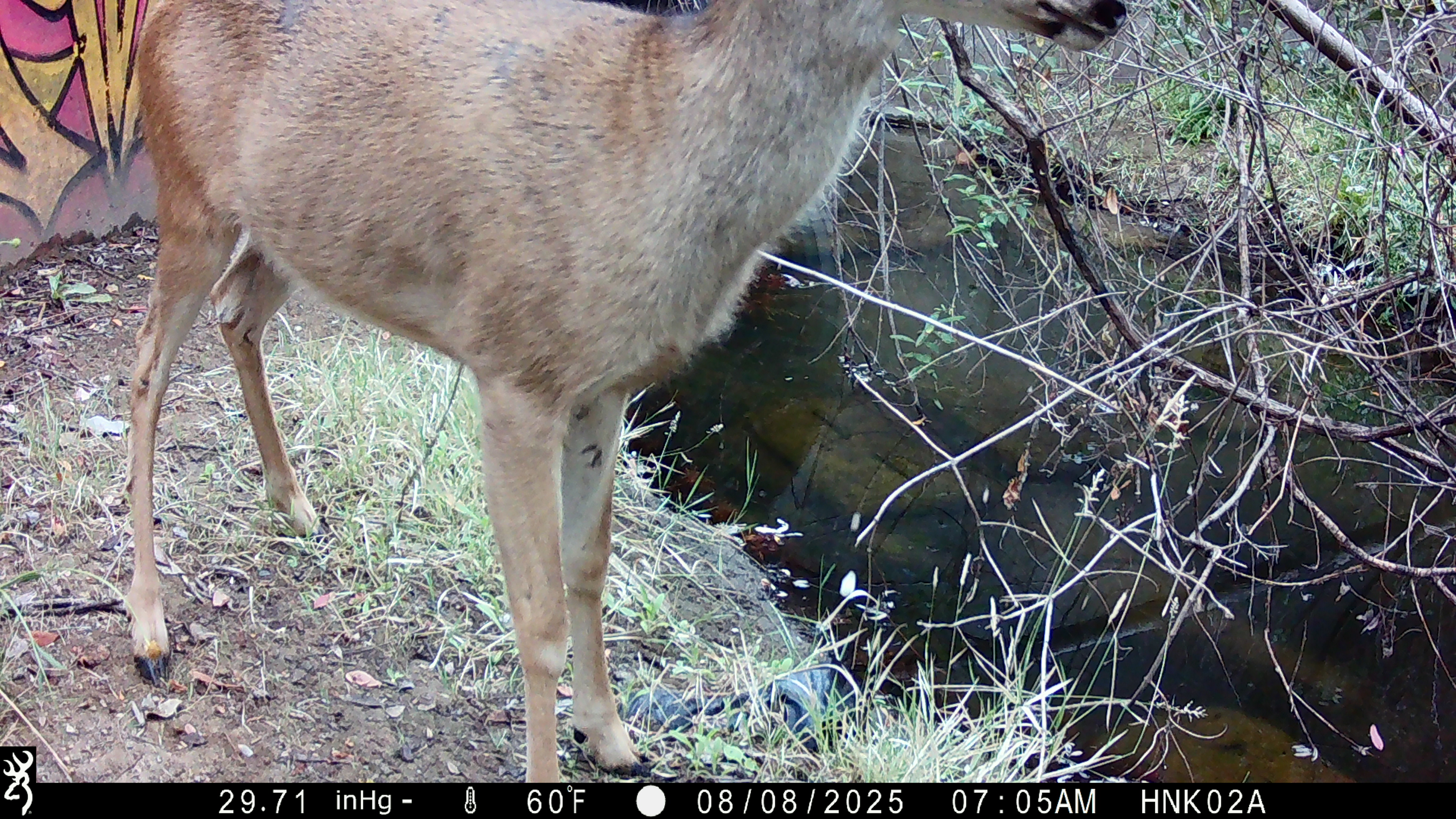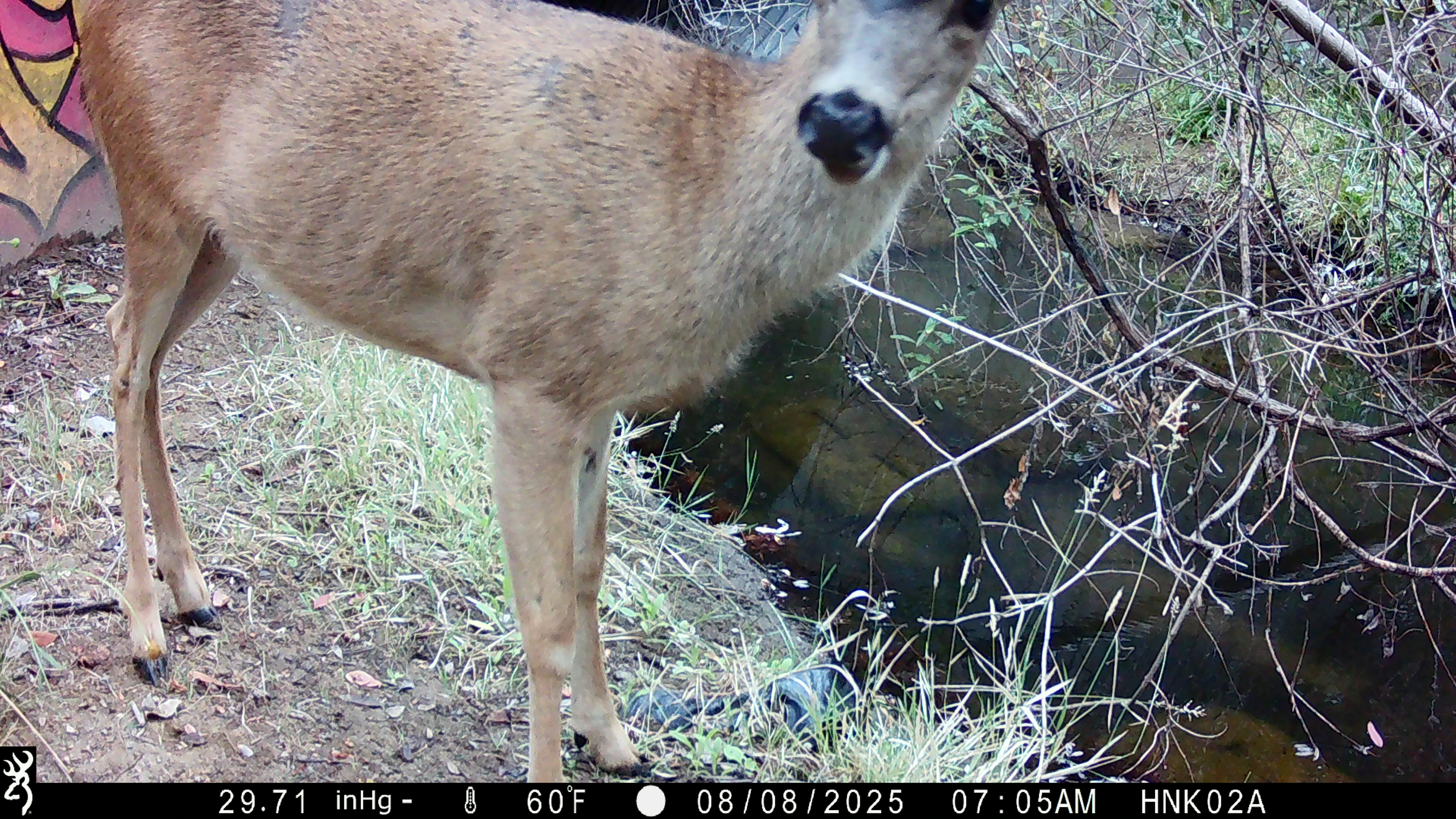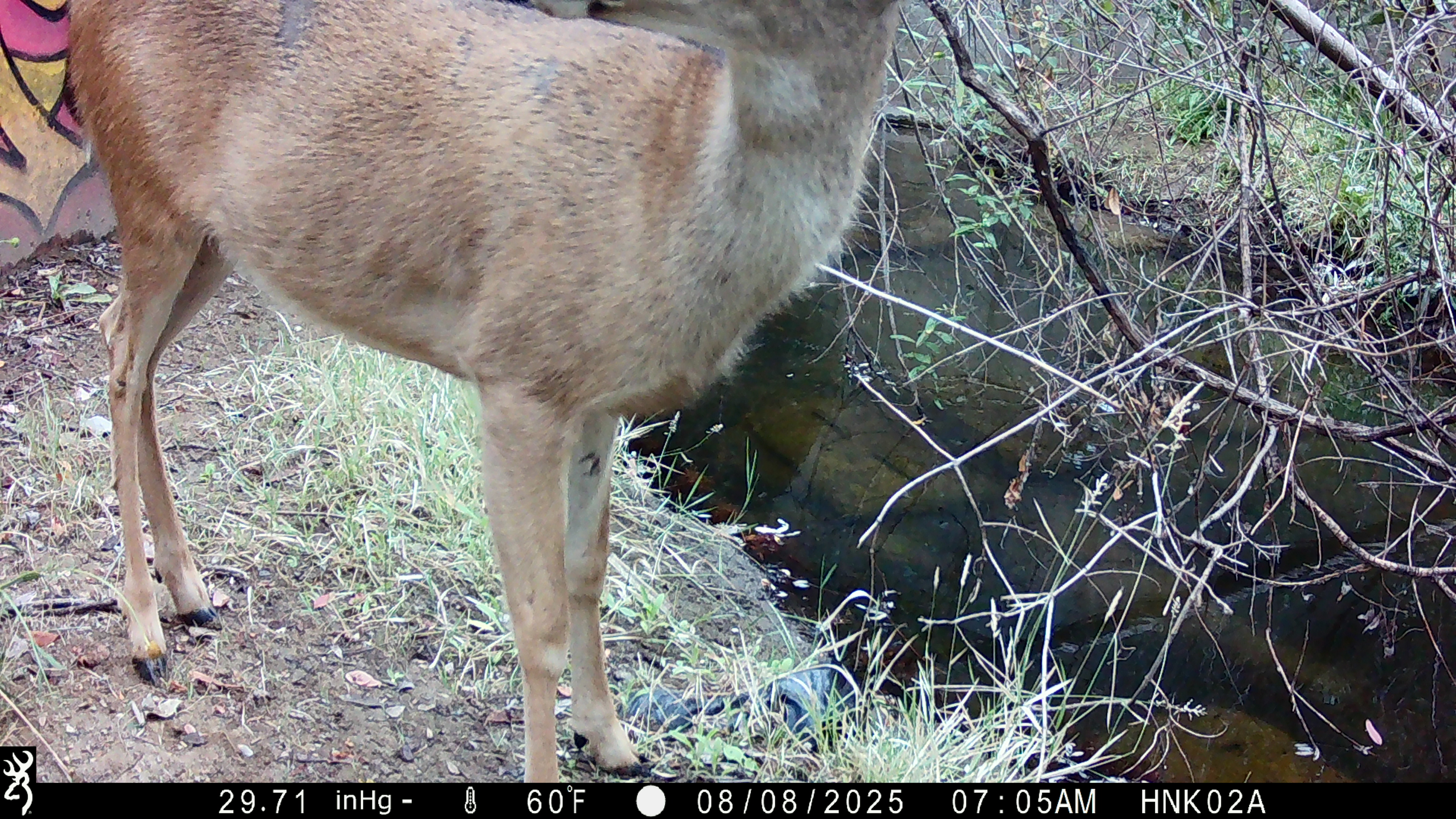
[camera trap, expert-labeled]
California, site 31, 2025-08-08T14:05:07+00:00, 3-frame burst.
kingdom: Animalia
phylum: Chordata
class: Mammalia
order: Artiodactyla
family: Cervidae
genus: Odocoileus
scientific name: Odocoileus hemionus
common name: mule deer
Mule deer (Odocoileus hemionus).